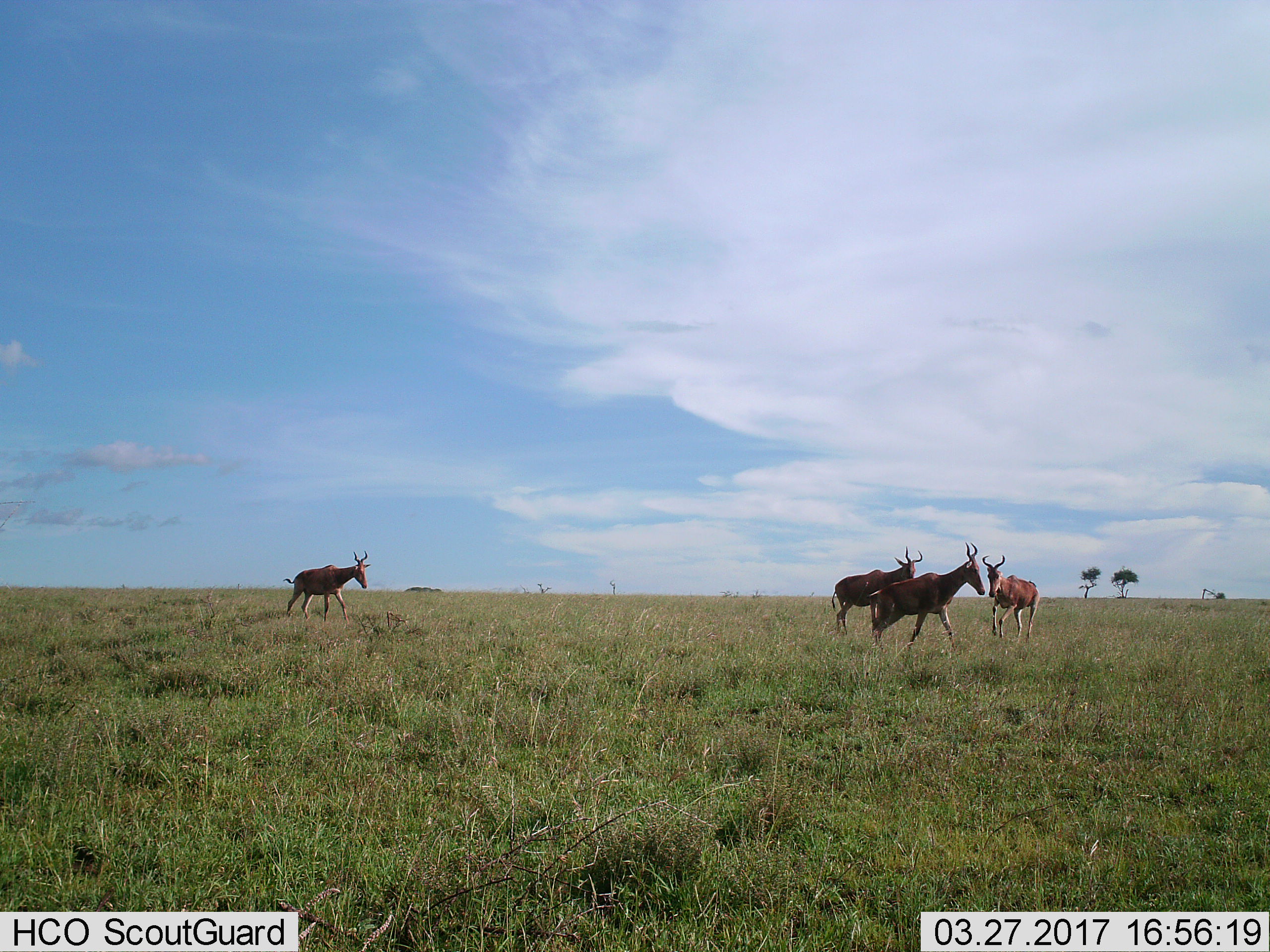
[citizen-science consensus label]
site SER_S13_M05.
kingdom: Animalia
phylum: Chordata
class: Mammalia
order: Artiodactyla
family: Bovidae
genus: Alcelaphus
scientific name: Alcelaphus buselaphus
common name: hartebeest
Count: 4.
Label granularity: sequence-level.